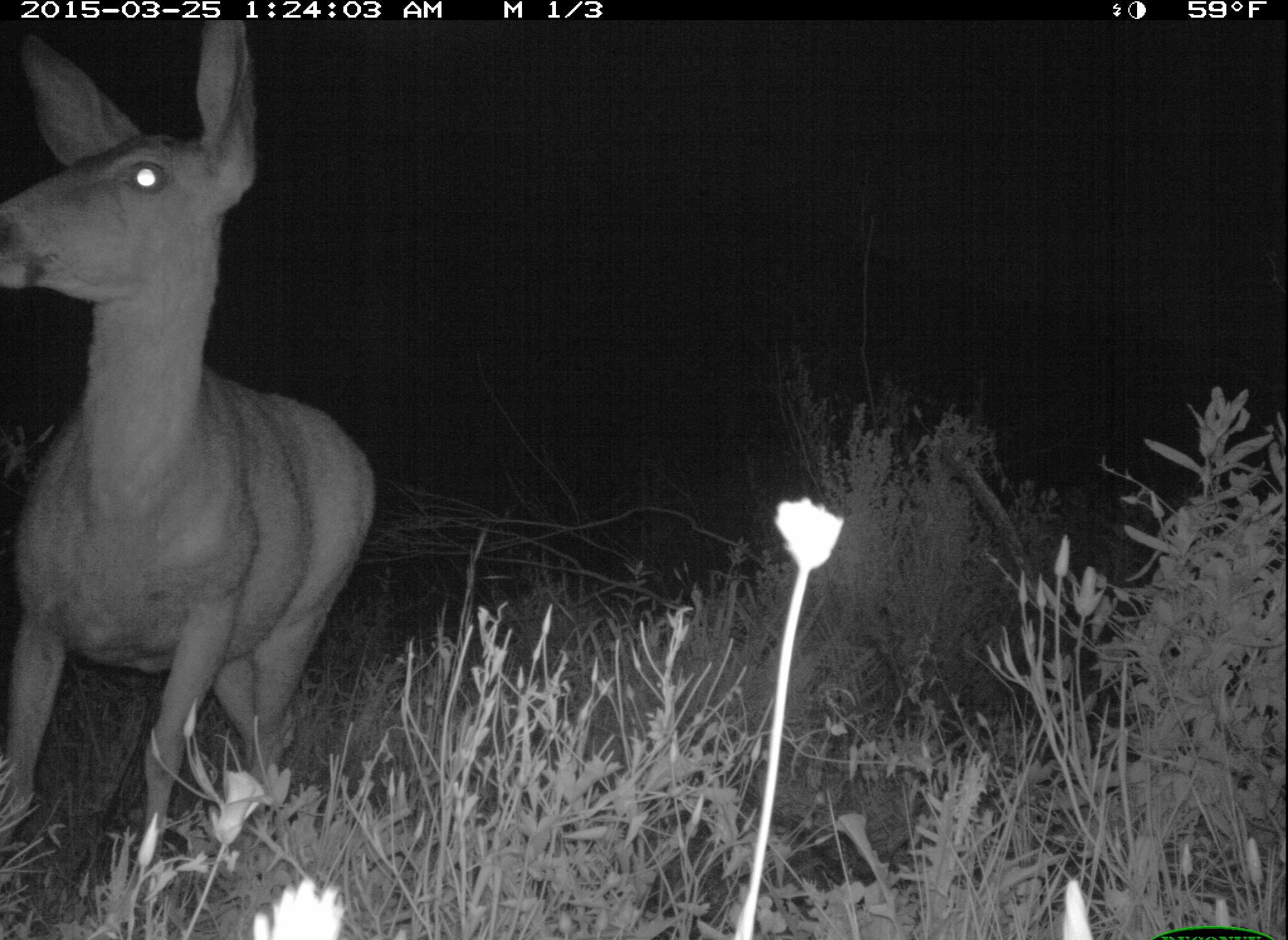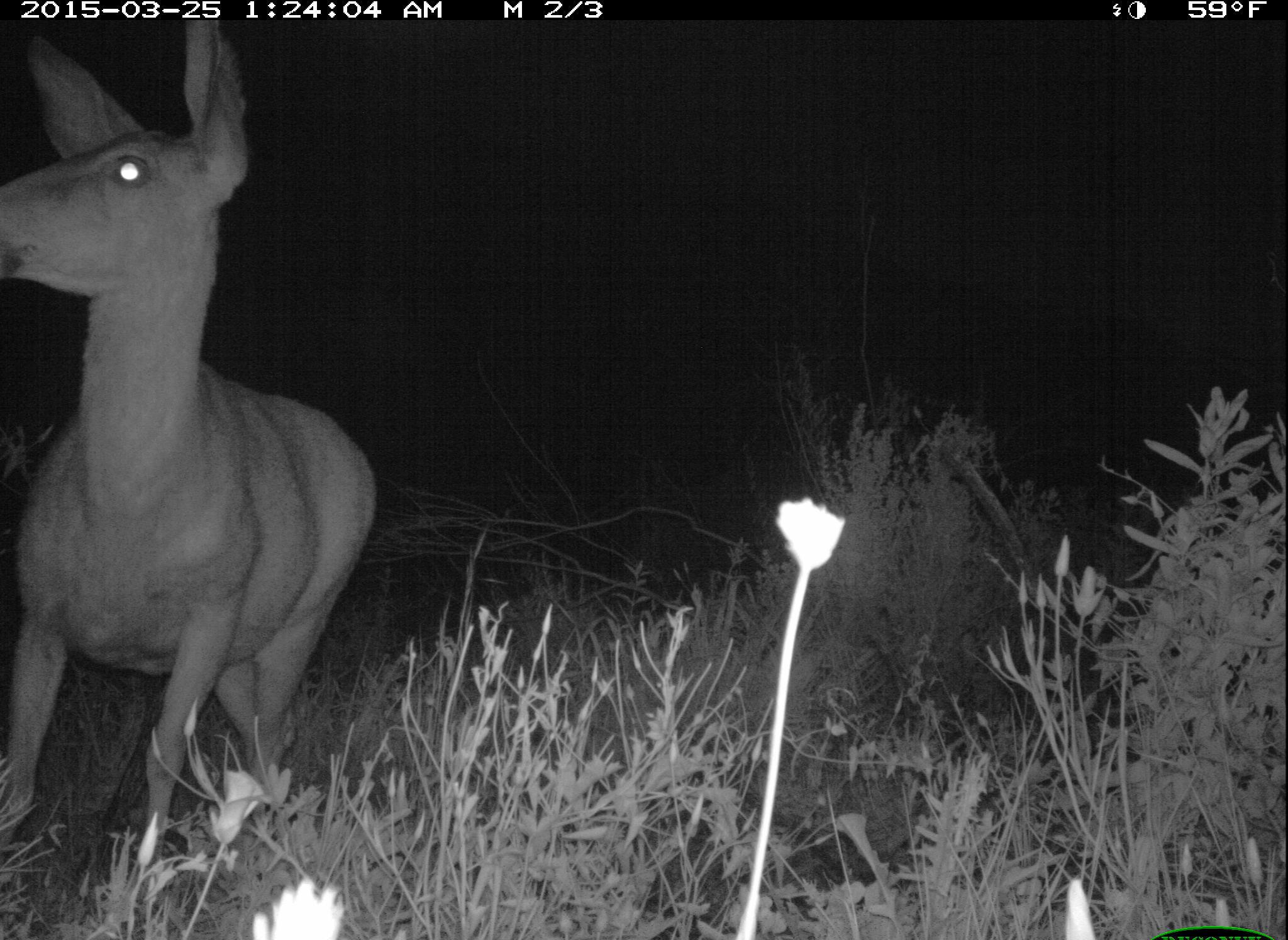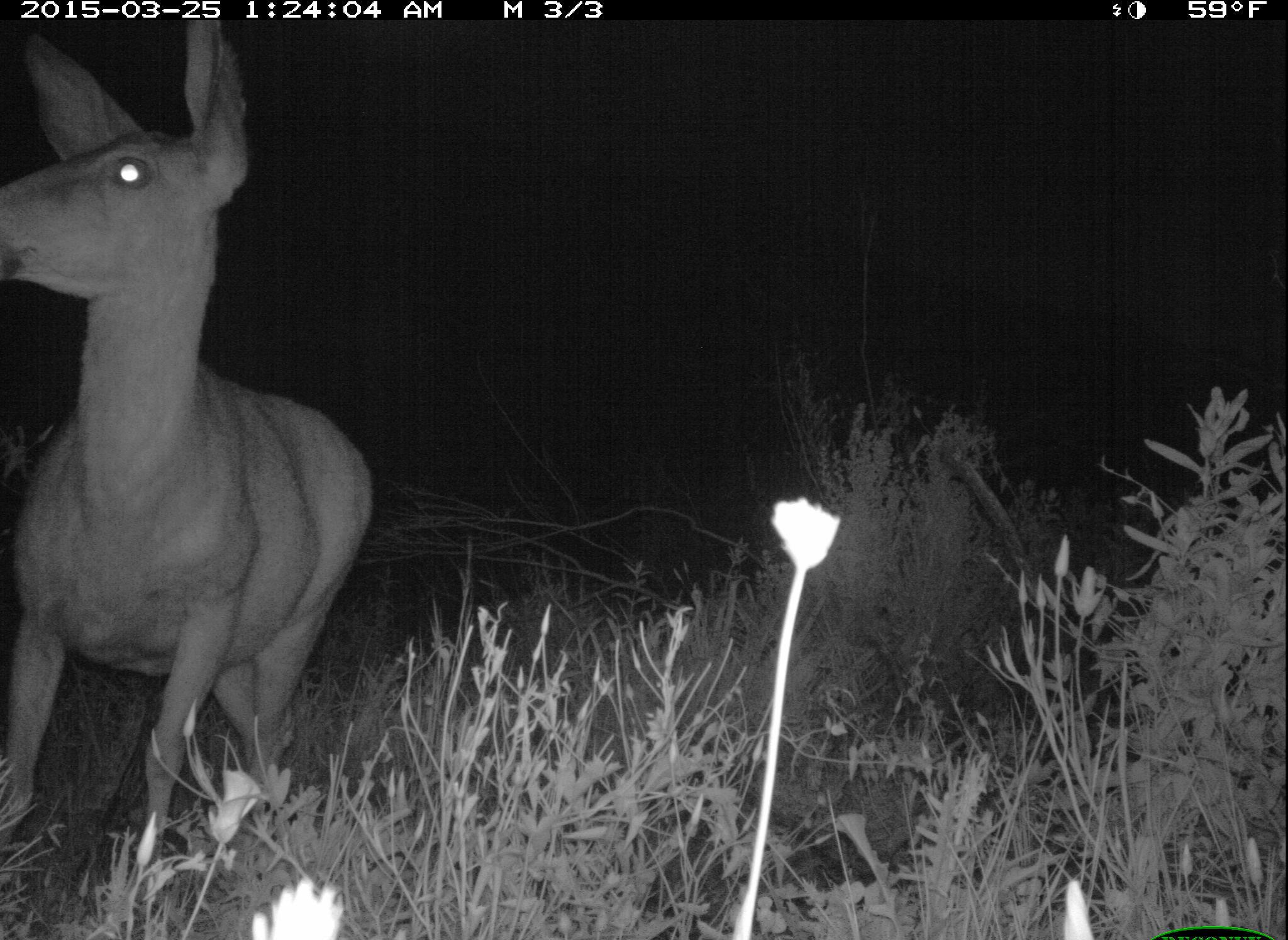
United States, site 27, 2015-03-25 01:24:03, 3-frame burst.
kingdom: Animalia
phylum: Chordata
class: Mammalia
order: Artiodactyla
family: Cervidae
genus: Odocoileus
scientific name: Odocoileus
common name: deer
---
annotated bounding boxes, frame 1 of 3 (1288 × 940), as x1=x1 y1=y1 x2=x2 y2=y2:
deer: x1=0 y1=20 x2=377 y2=877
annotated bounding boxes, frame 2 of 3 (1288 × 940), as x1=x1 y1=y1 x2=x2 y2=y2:
deer: x1=2 y1=19 x2=378 y2=911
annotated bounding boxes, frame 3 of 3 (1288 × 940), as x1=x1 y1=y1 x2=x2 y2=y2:
deer: x1=2 y1=23 x2=374 y2=900